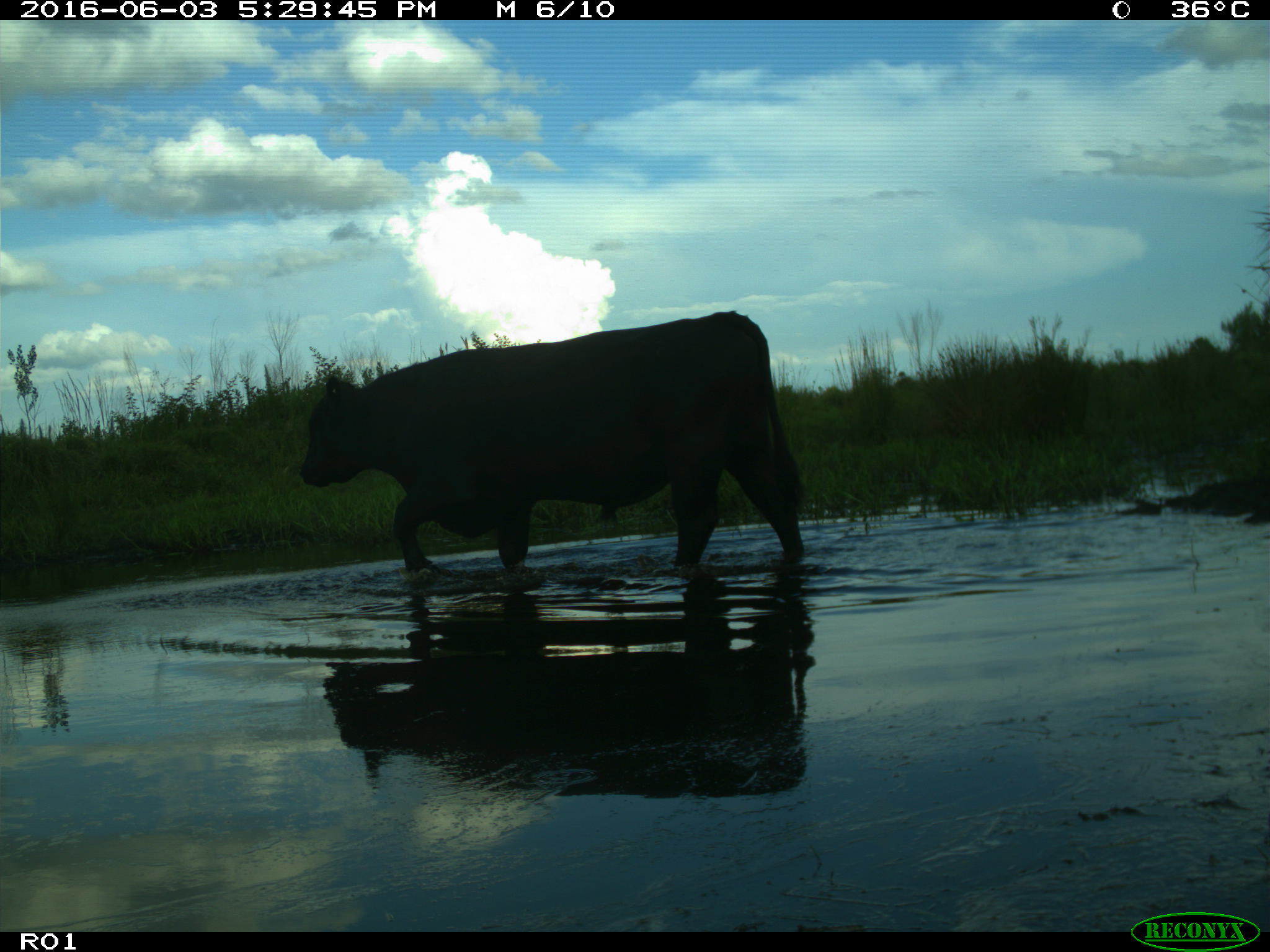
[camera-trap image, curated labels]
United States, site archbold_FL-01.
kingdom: Animalia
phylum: Chordata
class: Mammalia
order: Artiodactyla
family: Bovidae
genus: Bos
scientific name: Bos taurus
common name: domestic cow